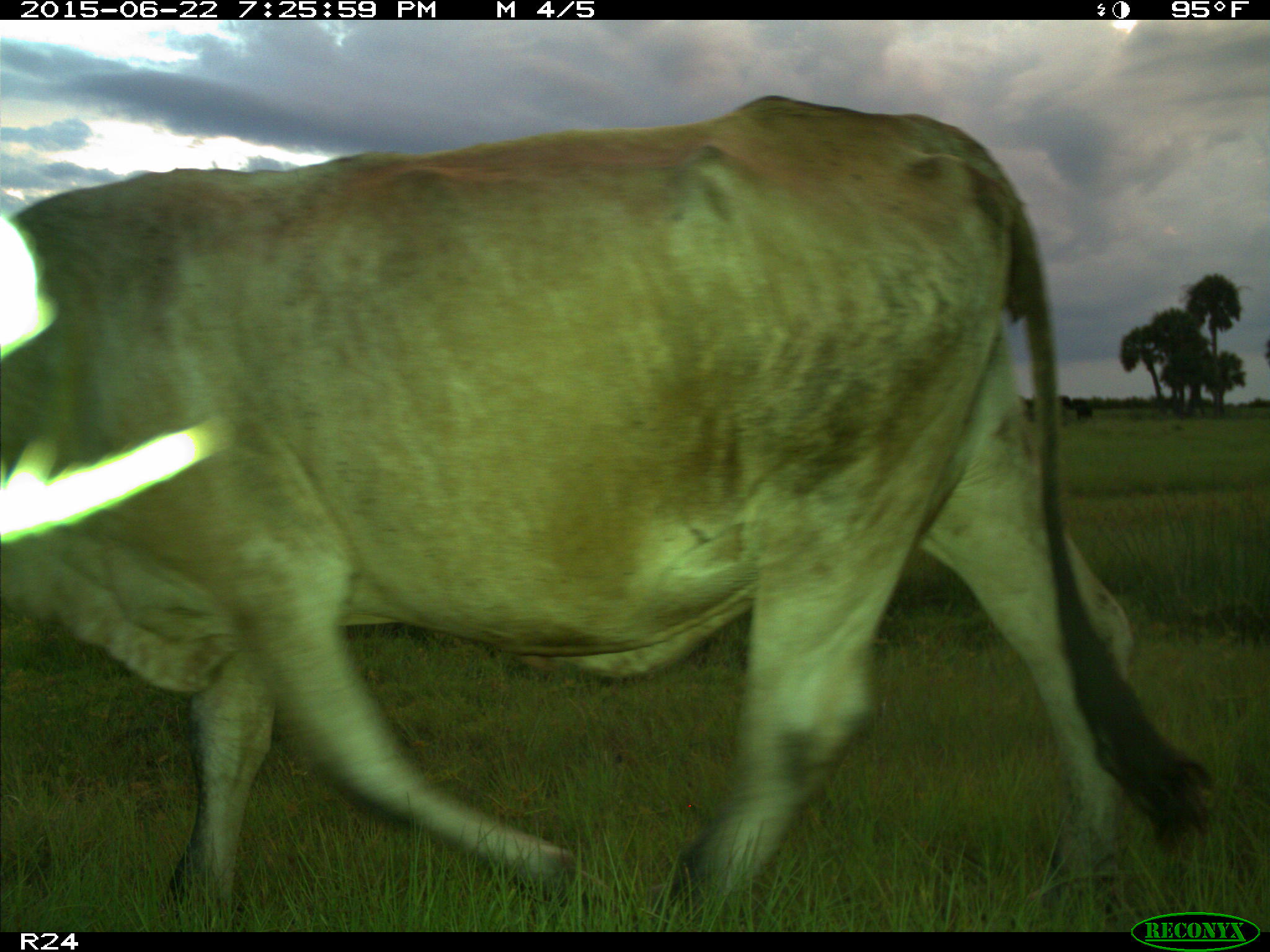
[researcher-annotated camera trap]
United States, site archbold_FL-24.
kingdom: Animalia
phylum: Chordata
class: Mammalia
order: Artiodactyla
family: Bovidae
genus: Bos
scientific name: Bos taurus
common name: domestic cow